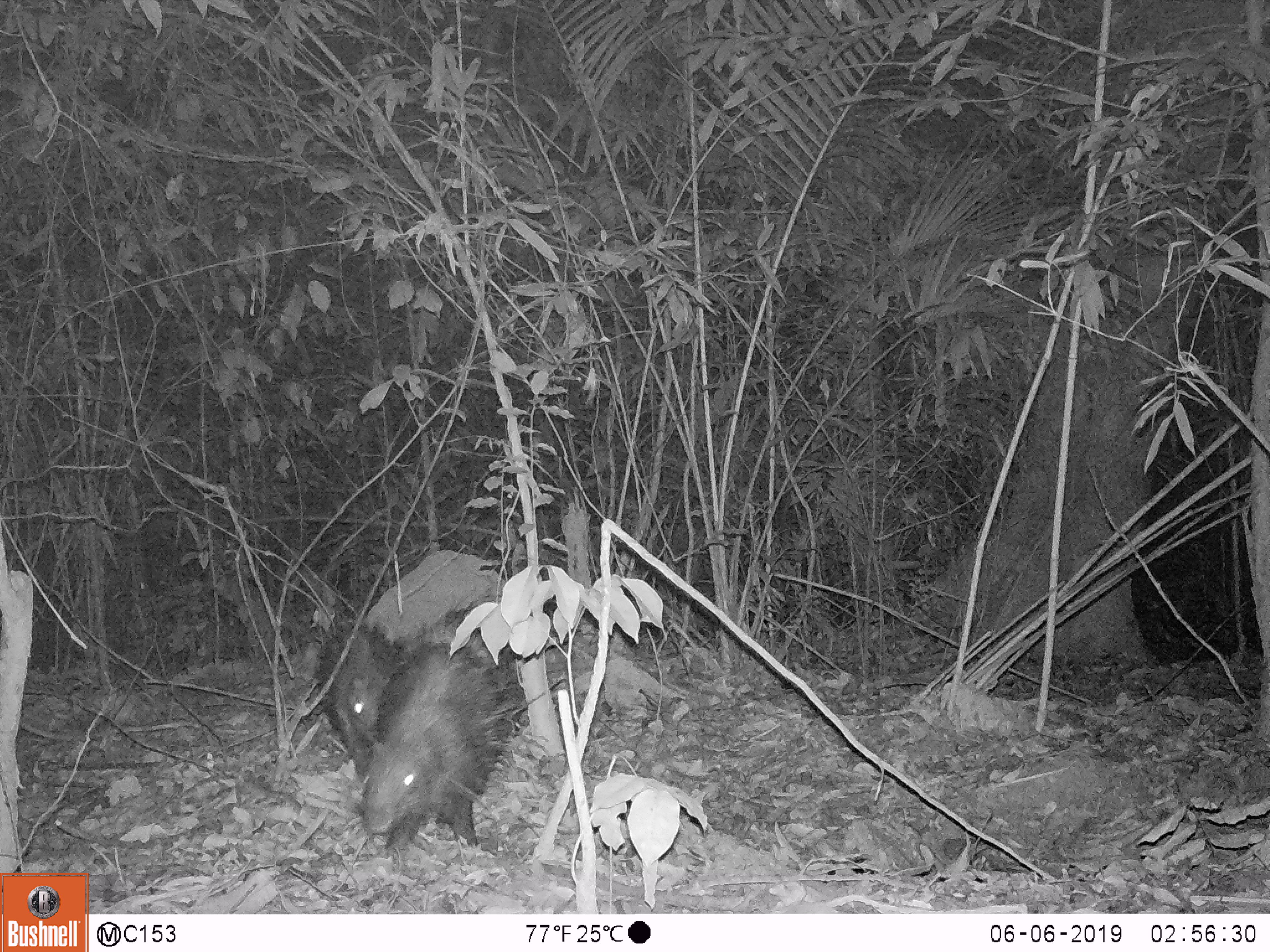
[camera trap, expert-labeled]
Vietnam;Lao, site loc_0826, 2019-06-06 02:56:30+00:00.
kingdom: Animalia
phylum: Chordata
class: Mammalia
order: Rodentia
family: Hystricidae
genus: Hystrix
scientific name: Hystrix brachyura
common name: malayan porcupine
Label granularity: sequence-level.